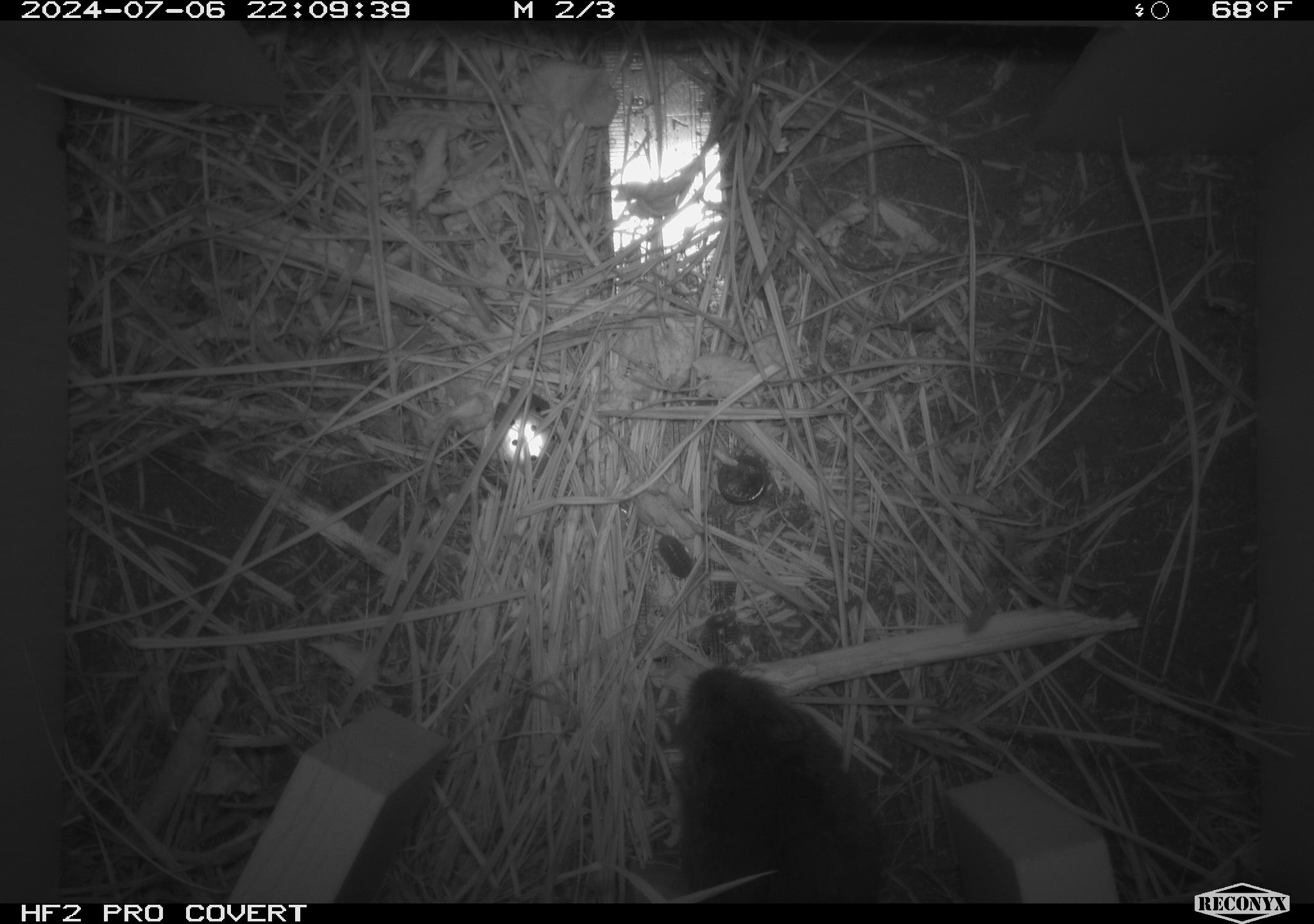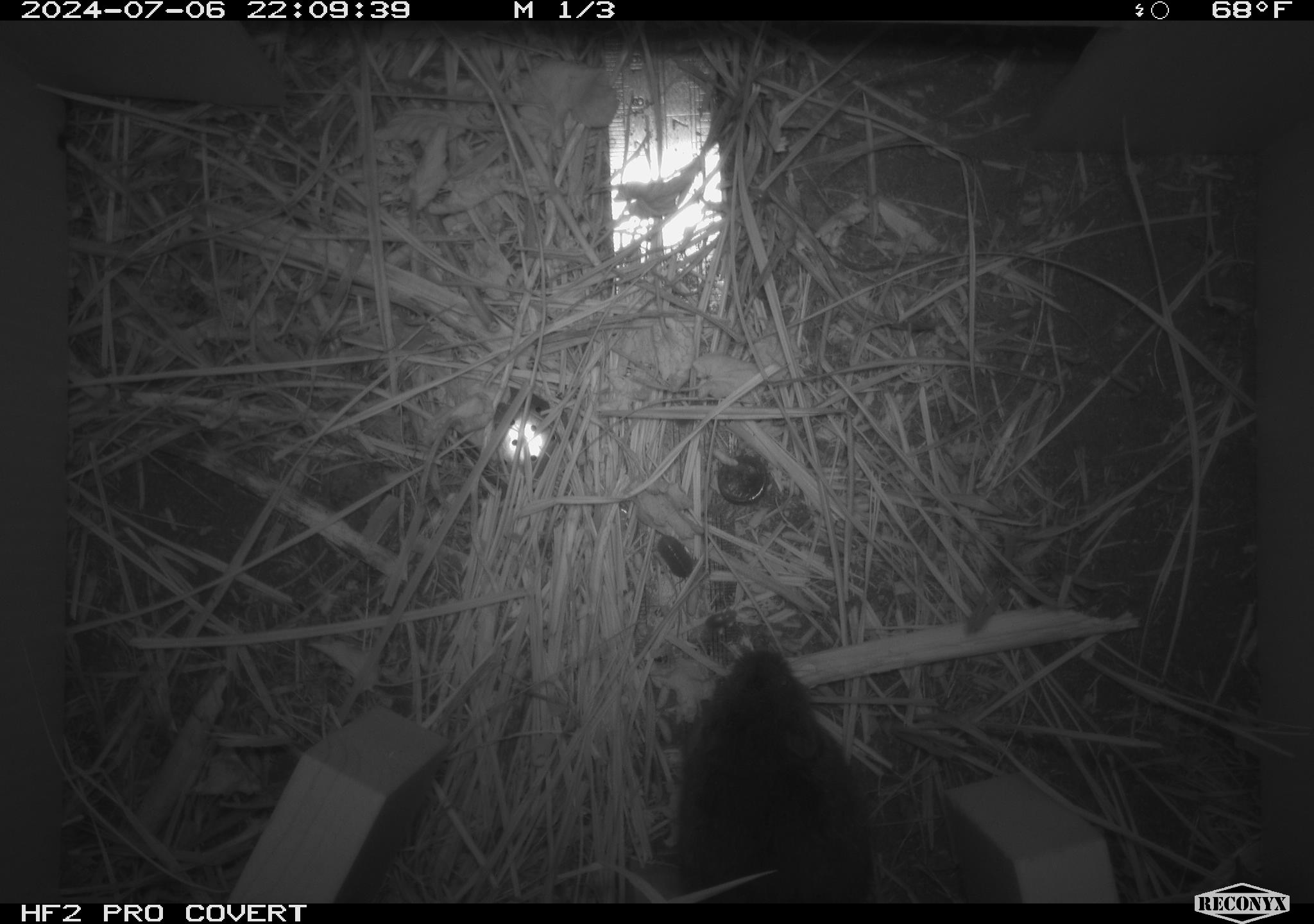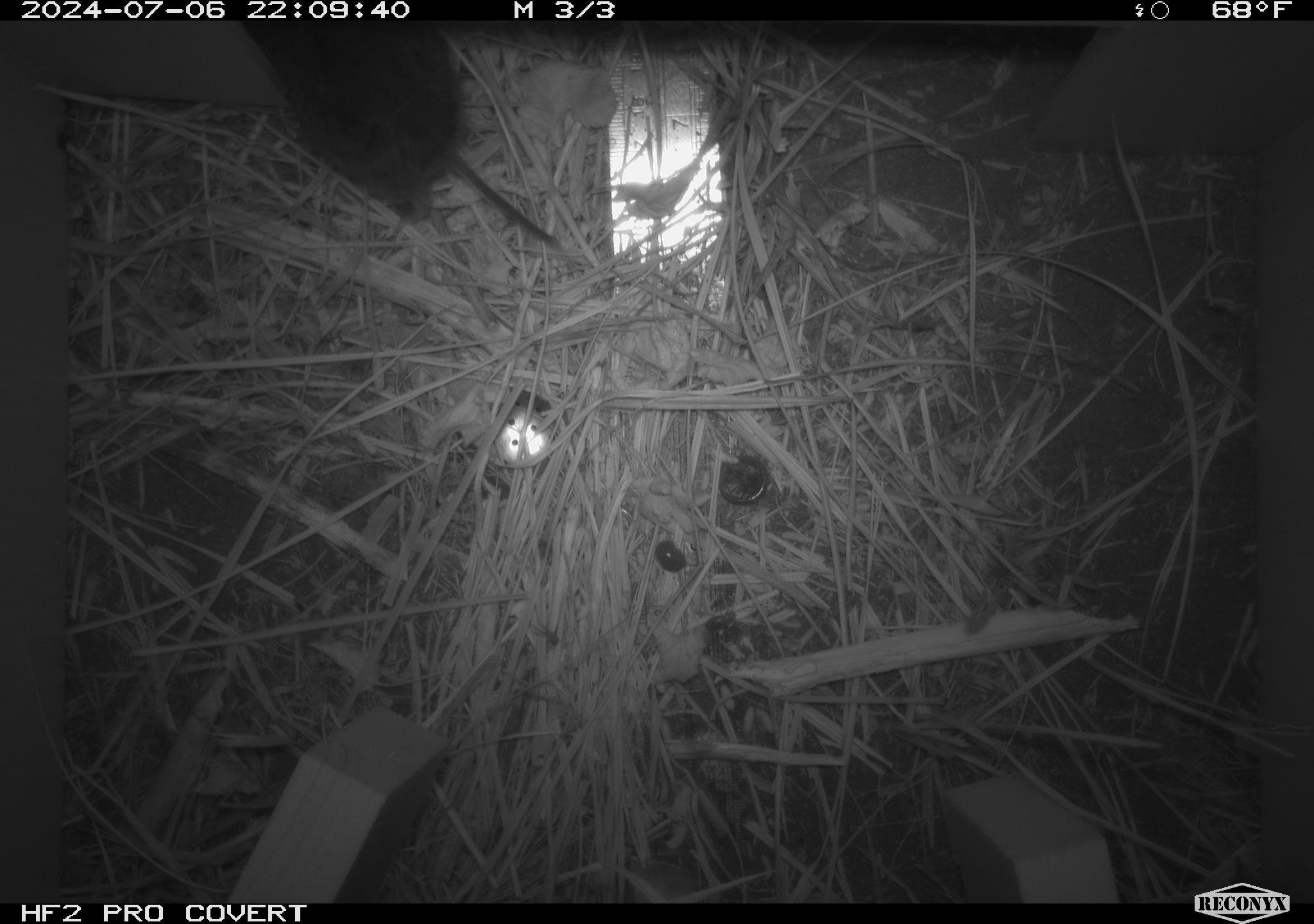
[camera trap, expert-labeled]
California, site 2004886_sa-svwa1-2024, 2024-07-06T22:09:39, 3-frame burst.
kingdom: Animalia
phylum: Chordata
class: Mammalia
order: Rodentia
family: Cricetidae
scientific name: Arvicolinae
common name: voles, lemmings, and muskrats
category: arvicolinae subfamily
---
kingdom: Animalia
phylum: Arthropoda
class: Malacostraca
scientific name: Malacostraca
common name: amphipods, crabs, isopods, krill, lobsters and shrimps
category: malacostracan